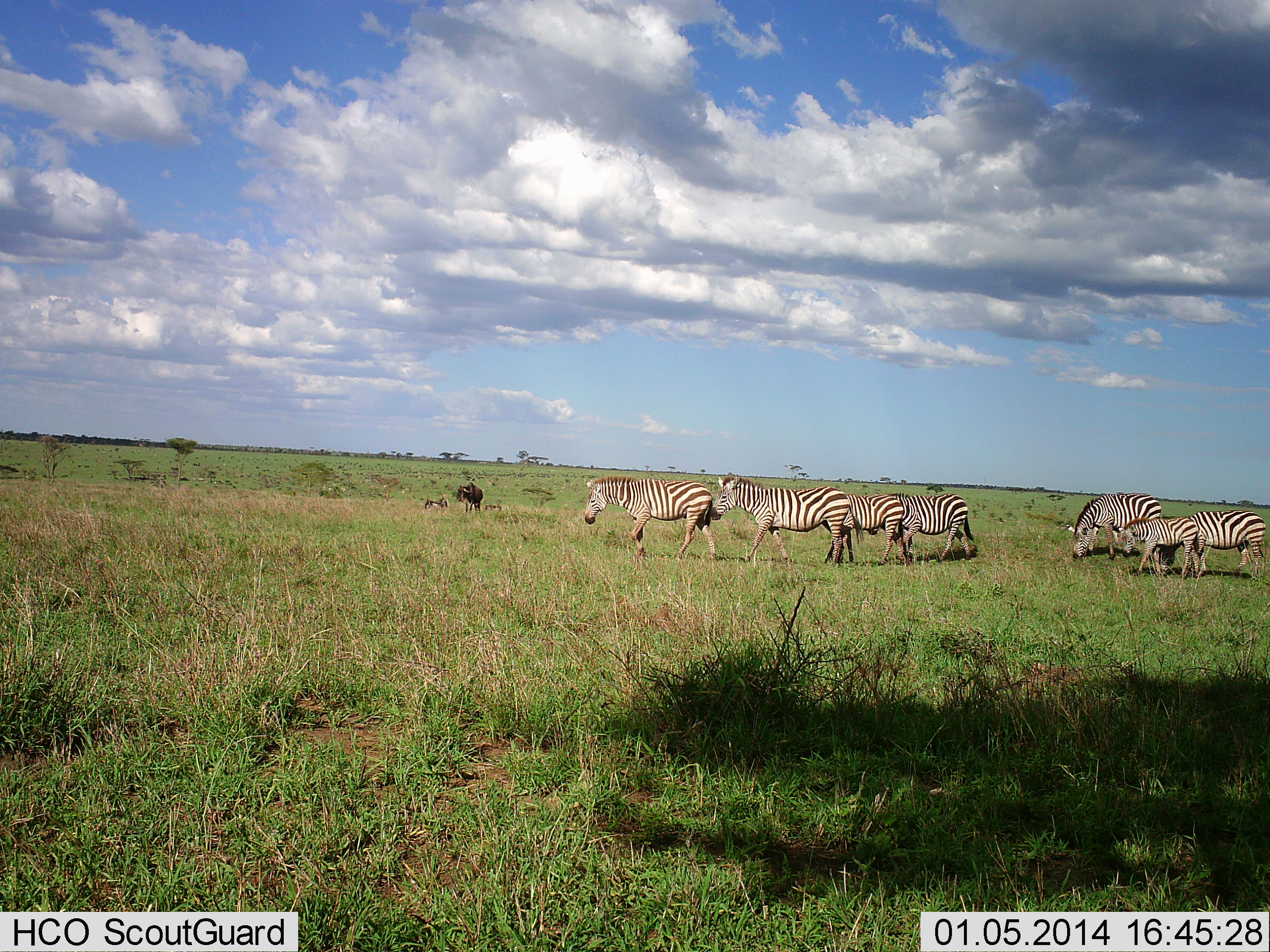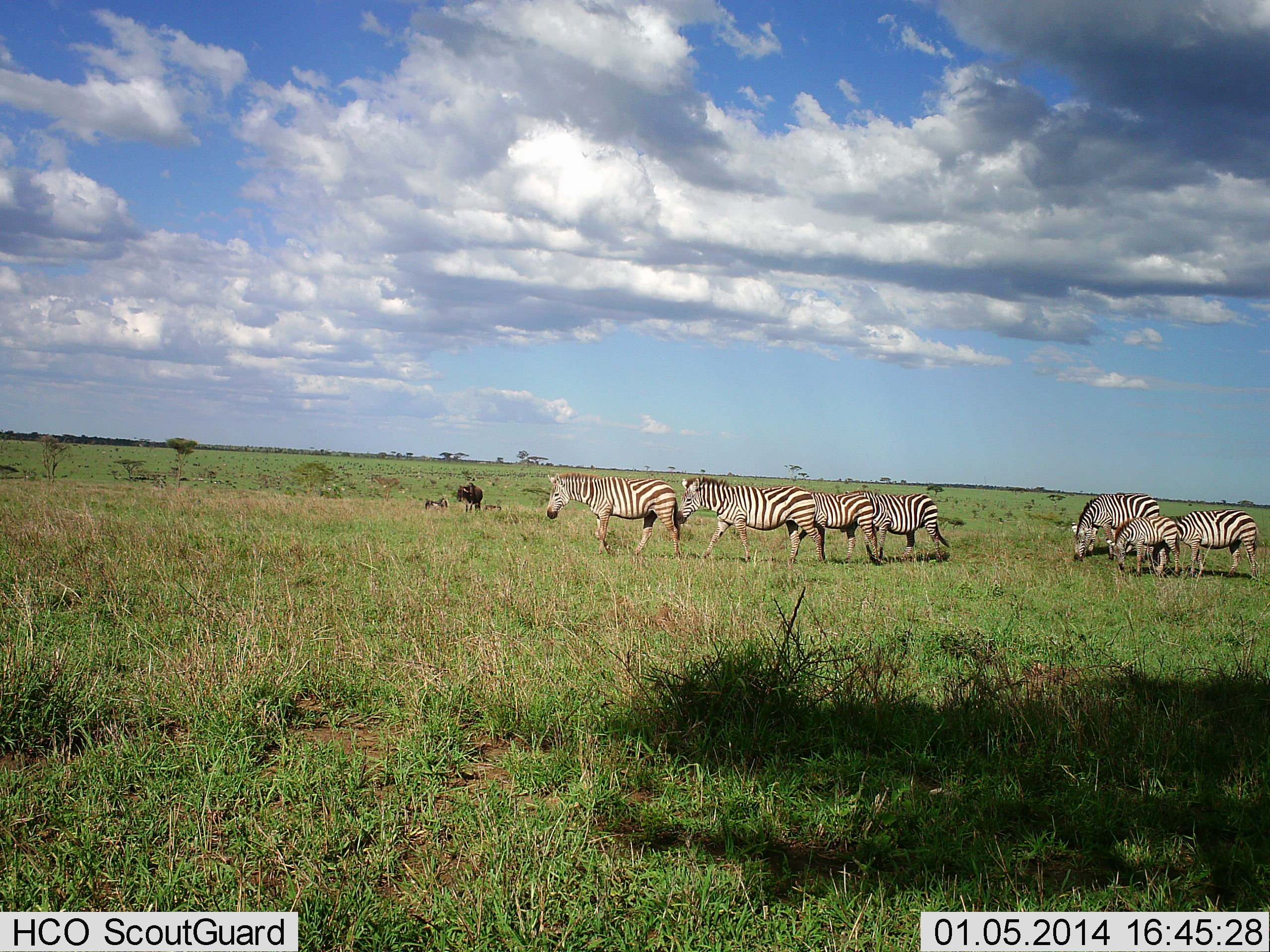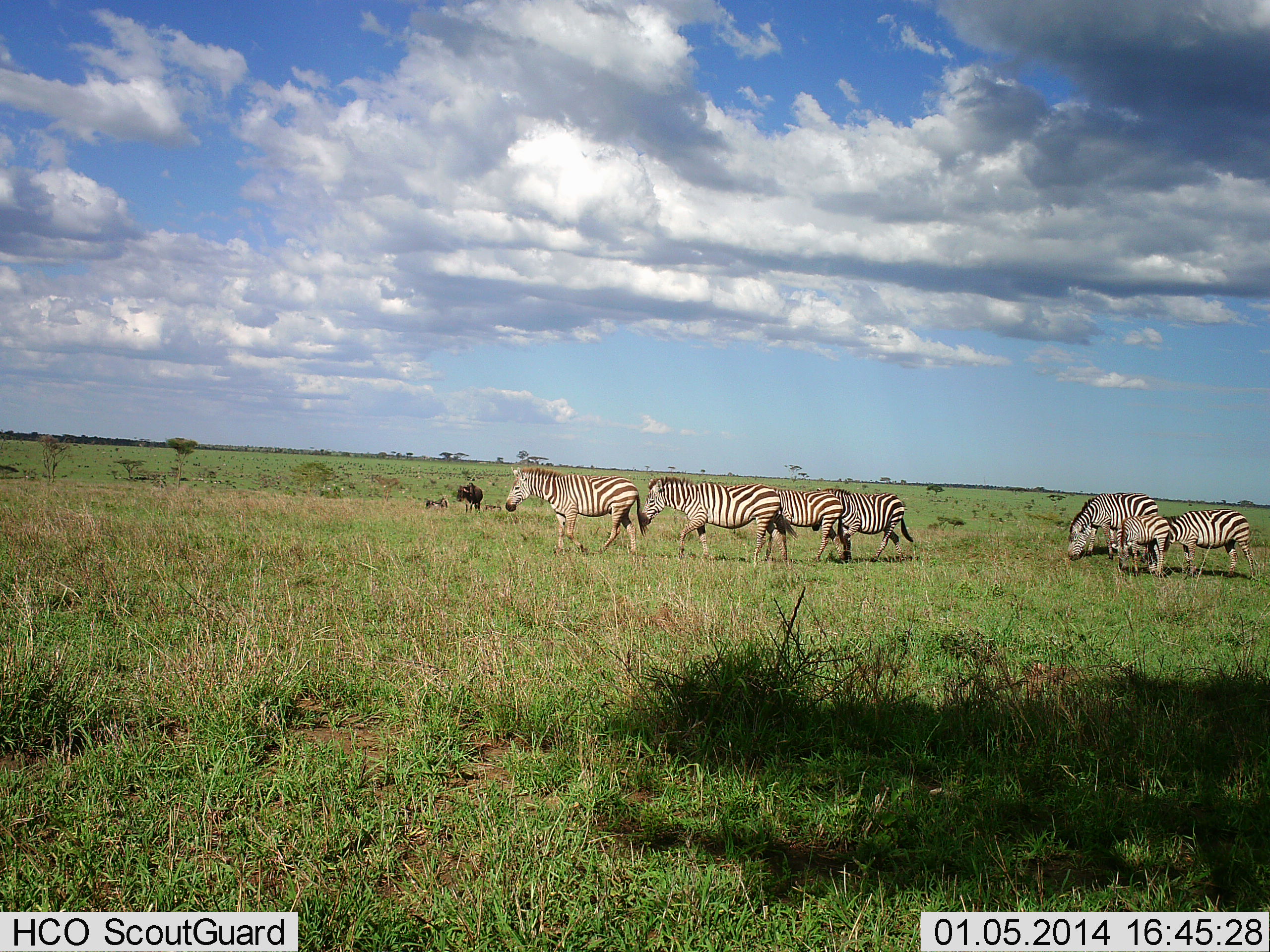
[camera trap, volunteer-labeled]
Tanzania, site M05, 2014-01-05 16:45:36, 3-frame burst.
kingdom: Animalia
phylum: Chordata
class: Mammalia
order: Perissodactyla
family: Equidae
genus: Equus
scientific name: Equus quagga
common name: plains zebra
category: zebra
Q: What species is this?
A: Zebra (plains zebra) (Equus quagga).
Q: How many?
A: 7.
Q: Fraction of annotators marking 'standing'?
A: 24%.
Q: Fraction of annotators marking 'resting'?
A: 1%.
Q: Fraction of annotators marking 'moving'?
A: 96%.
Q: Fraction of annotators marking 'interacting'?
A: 2%.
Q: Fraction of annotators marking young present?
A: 48%.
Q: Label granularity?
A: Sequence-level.